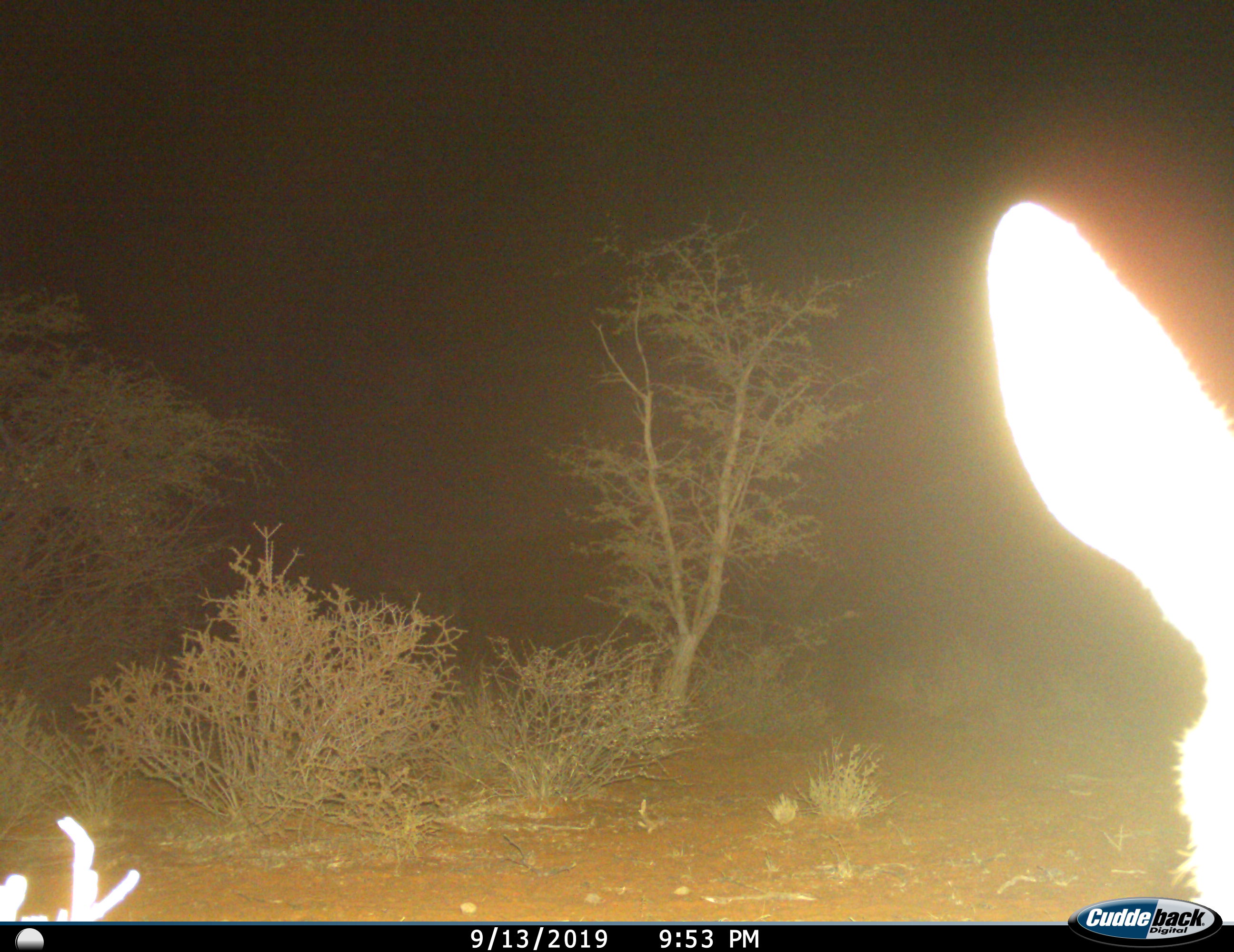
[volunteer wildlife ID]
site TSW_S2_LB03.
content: unidentified animal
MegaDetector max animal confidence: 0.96